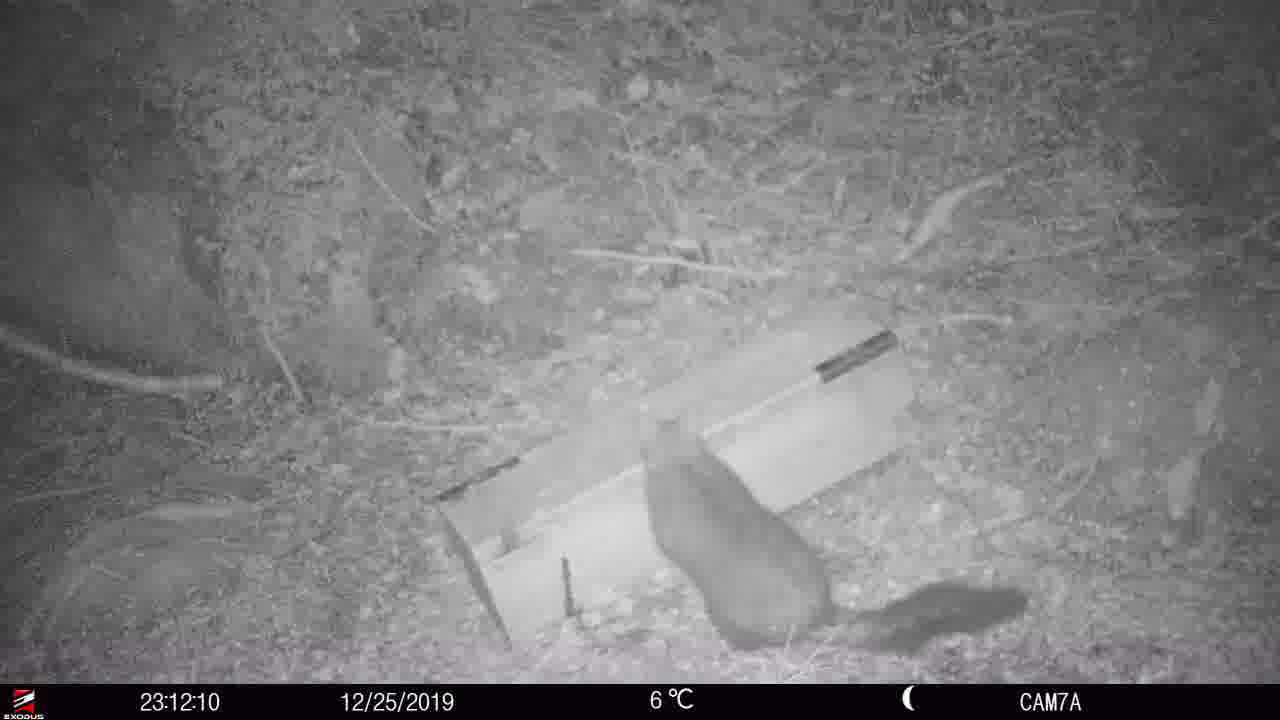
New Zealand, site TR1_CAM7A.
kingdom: Animalia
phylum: Chordata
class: Mammalia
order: Diprotodontia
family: Phalangeridae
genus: Trichosurus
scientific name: Trichosurus vulpecula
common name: common brushtail possum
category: possum